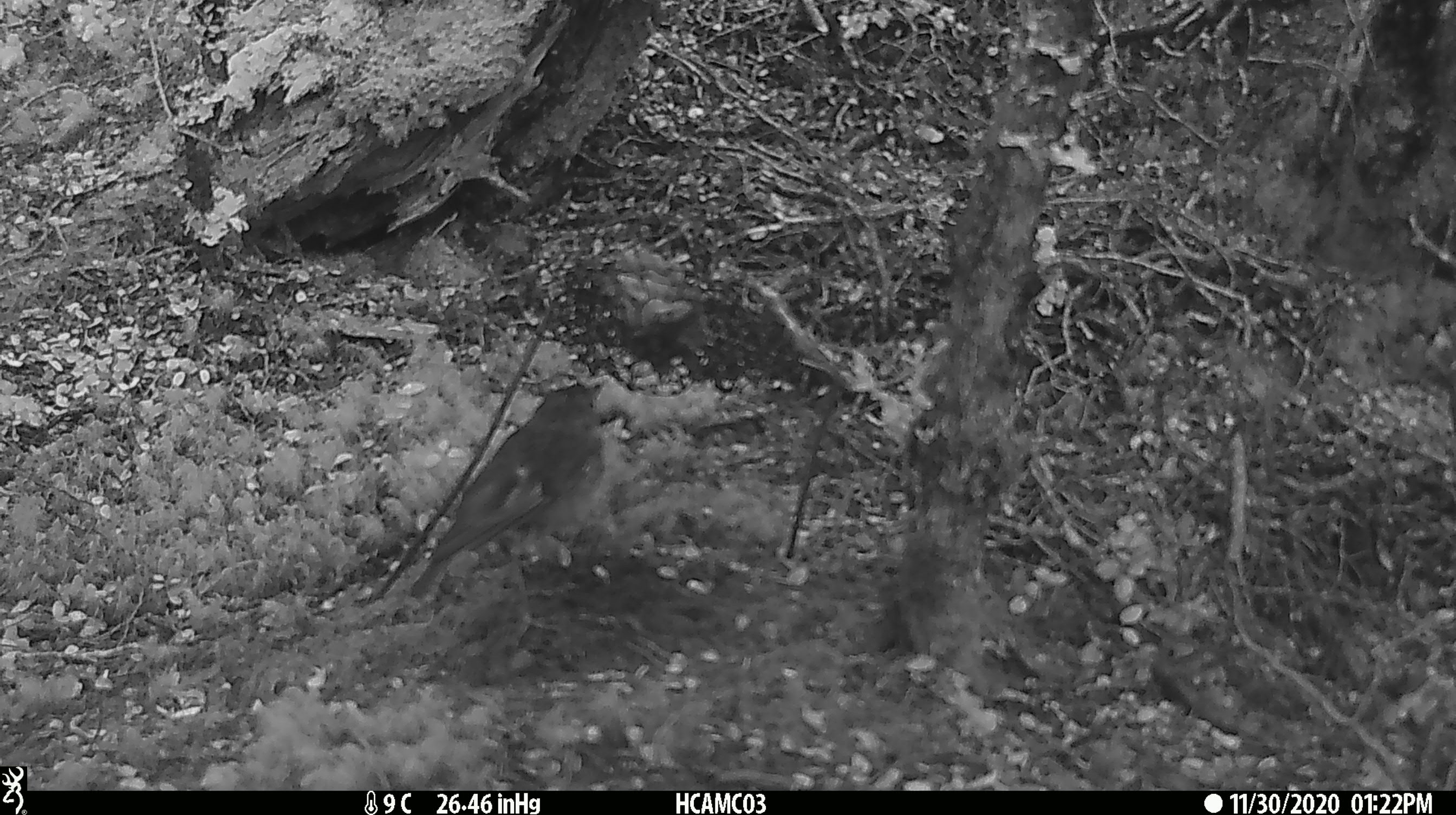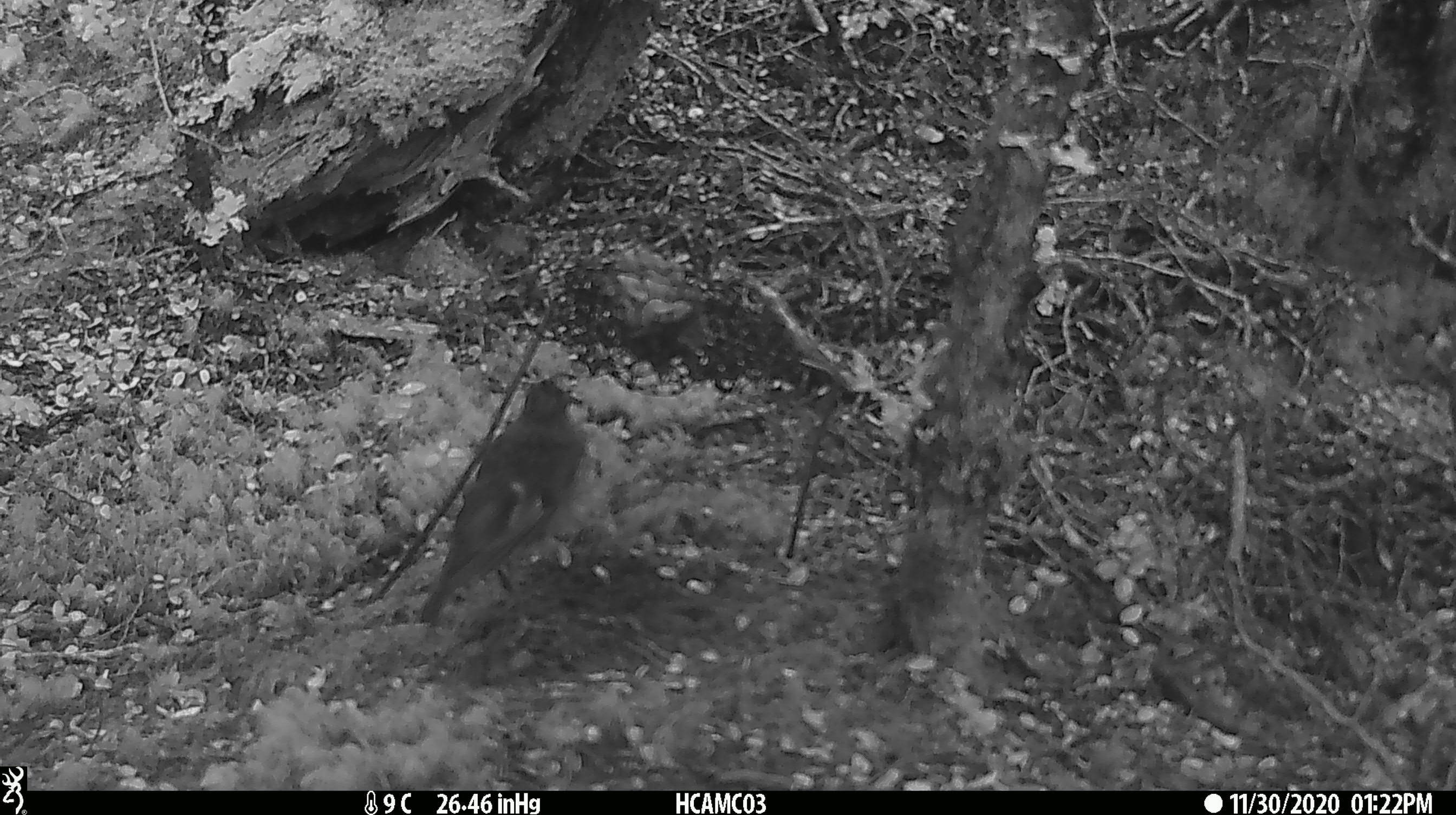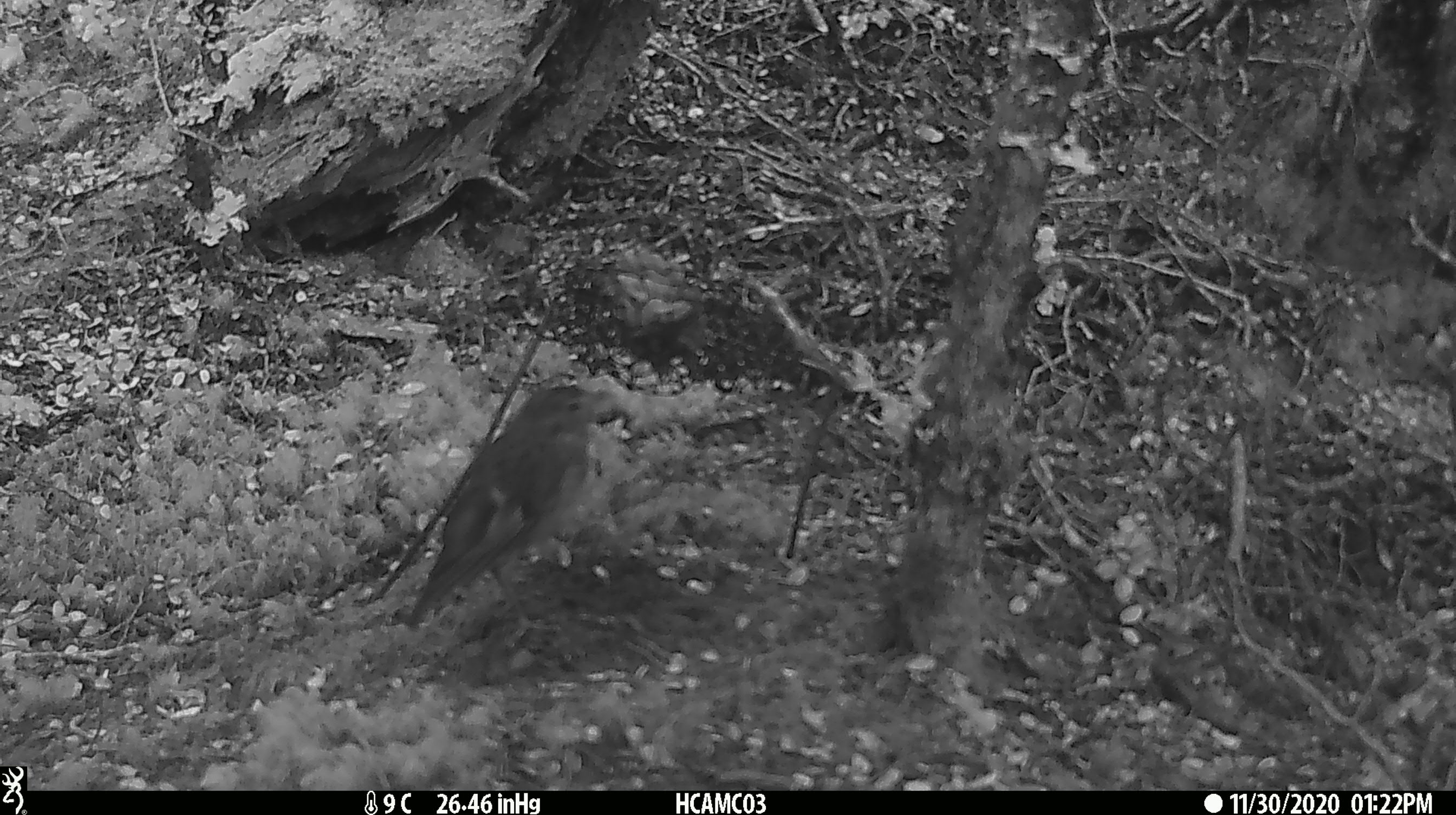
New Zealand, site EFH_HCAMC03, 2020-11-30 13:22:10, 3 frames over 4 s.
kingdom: Animalia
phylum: Chordata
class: Aves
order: Passeriformes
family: Petroicidae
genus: Petroica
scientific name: Petroica australis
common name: new zealand robin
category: robin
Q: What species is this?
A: Robin (new zealand robin) (Petroica australis).